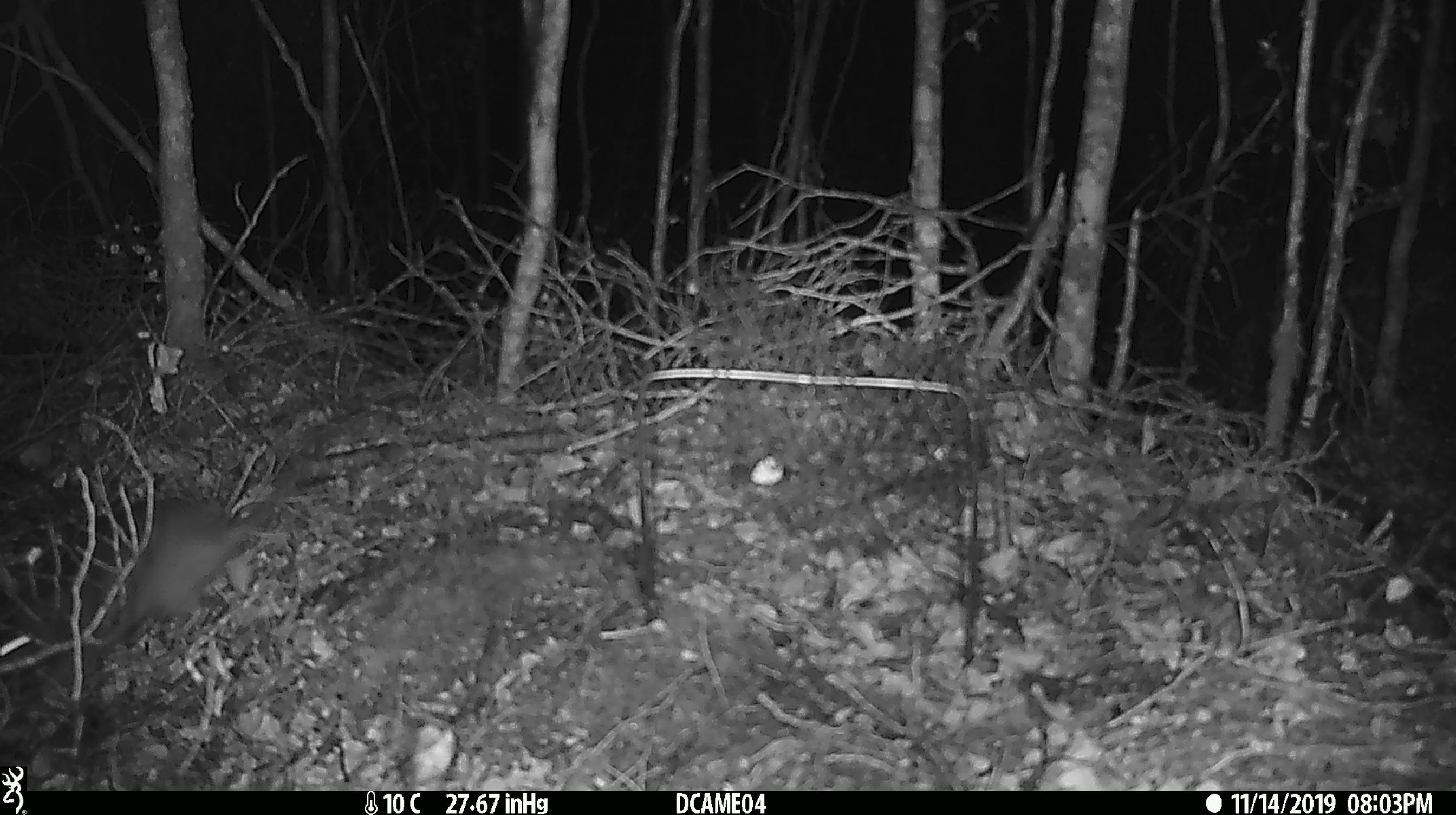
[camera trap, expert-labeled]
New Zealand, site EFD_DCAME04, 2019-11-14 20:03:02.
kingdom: Animalia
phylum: Chordata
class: Mammalia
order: Rodentia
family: Muridae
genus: Rattus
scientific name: Rattus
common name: rat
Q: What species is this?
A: Rat (Rattus).